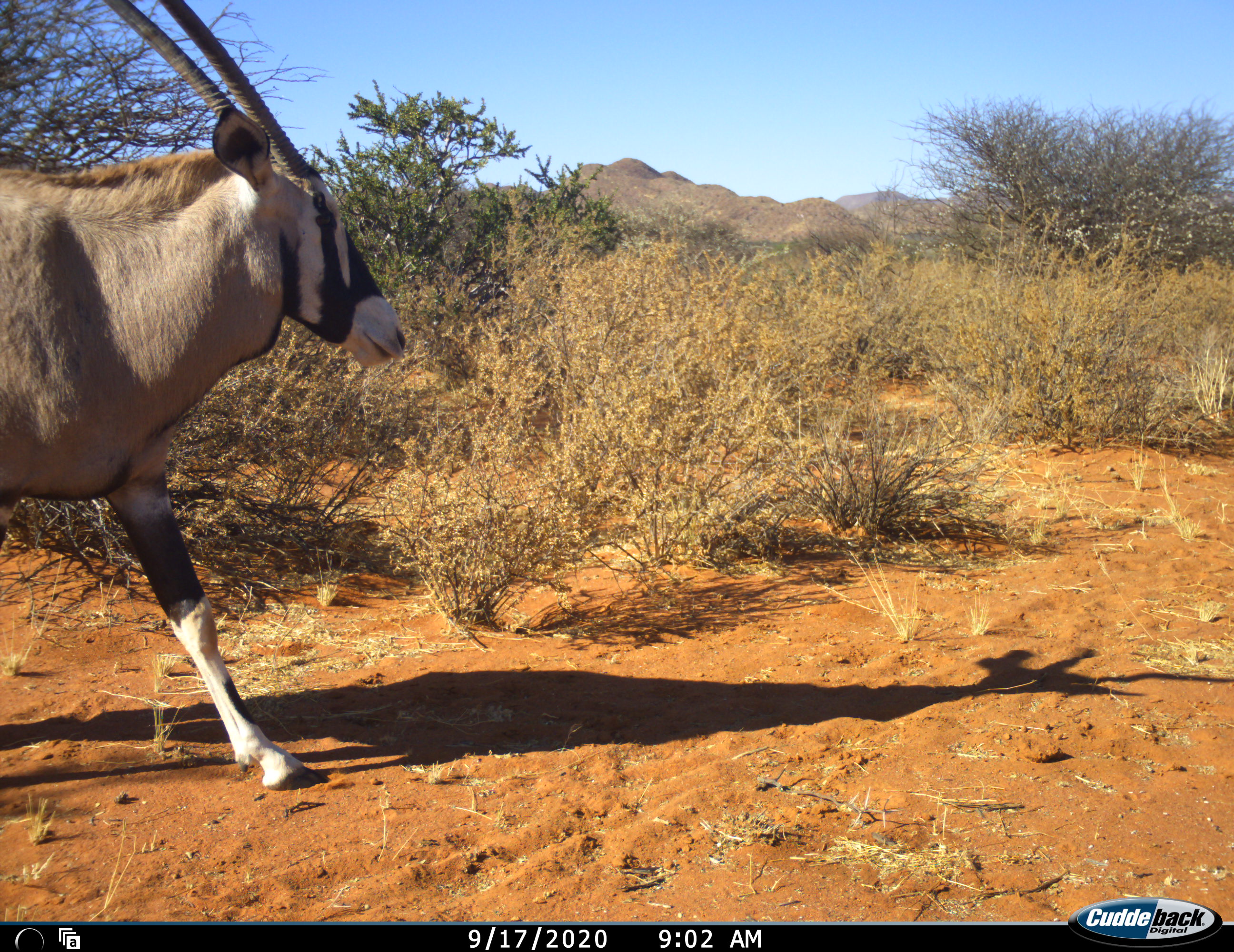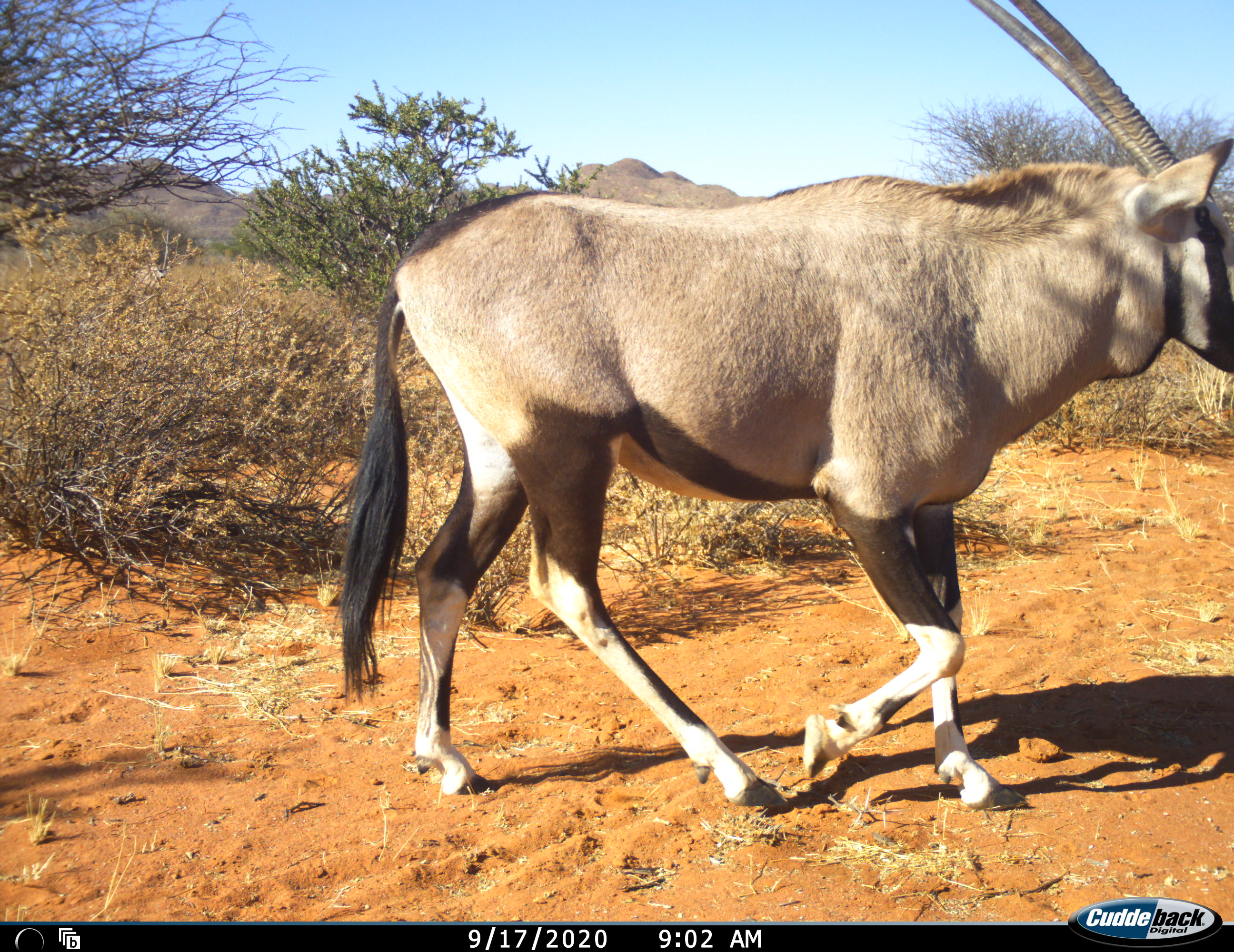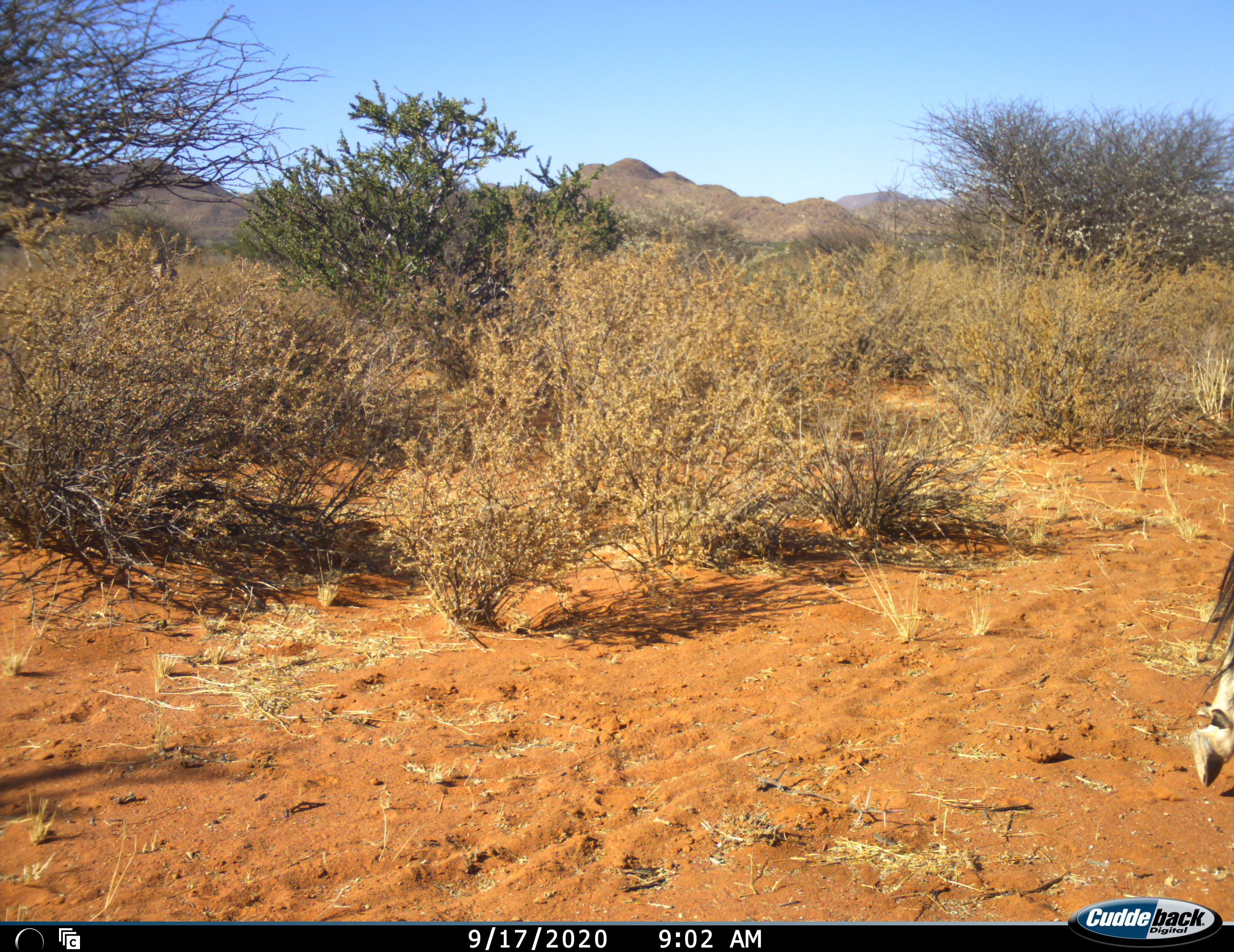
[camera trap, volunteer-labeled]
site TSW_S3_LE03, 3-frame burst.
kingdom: Animalia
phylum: Chordata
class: Mammalia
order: Artiodactyla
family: Bovidae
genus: Oryx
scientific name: Oryx gazella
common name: gemsbok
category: oryx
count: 1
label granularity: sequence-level